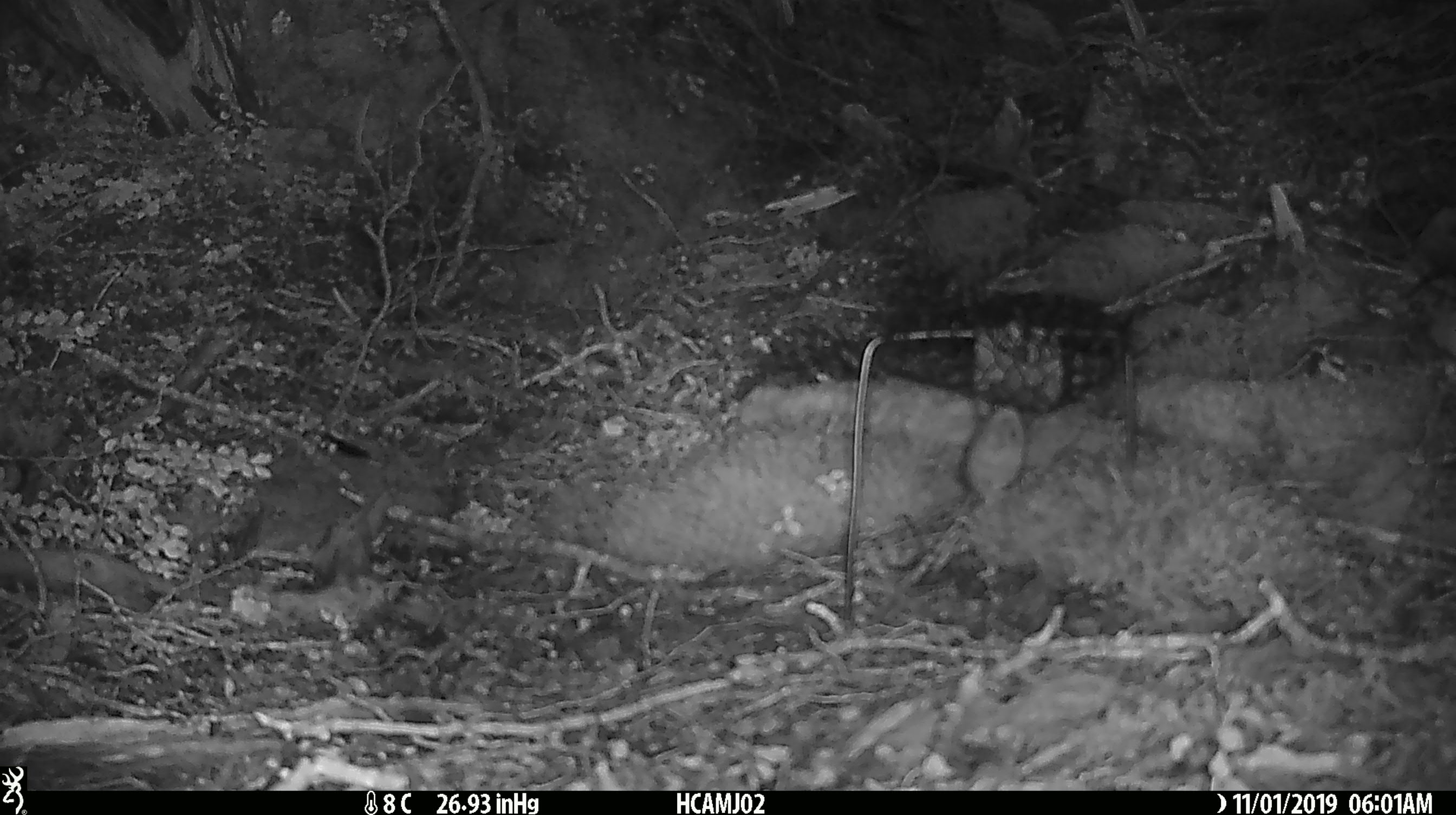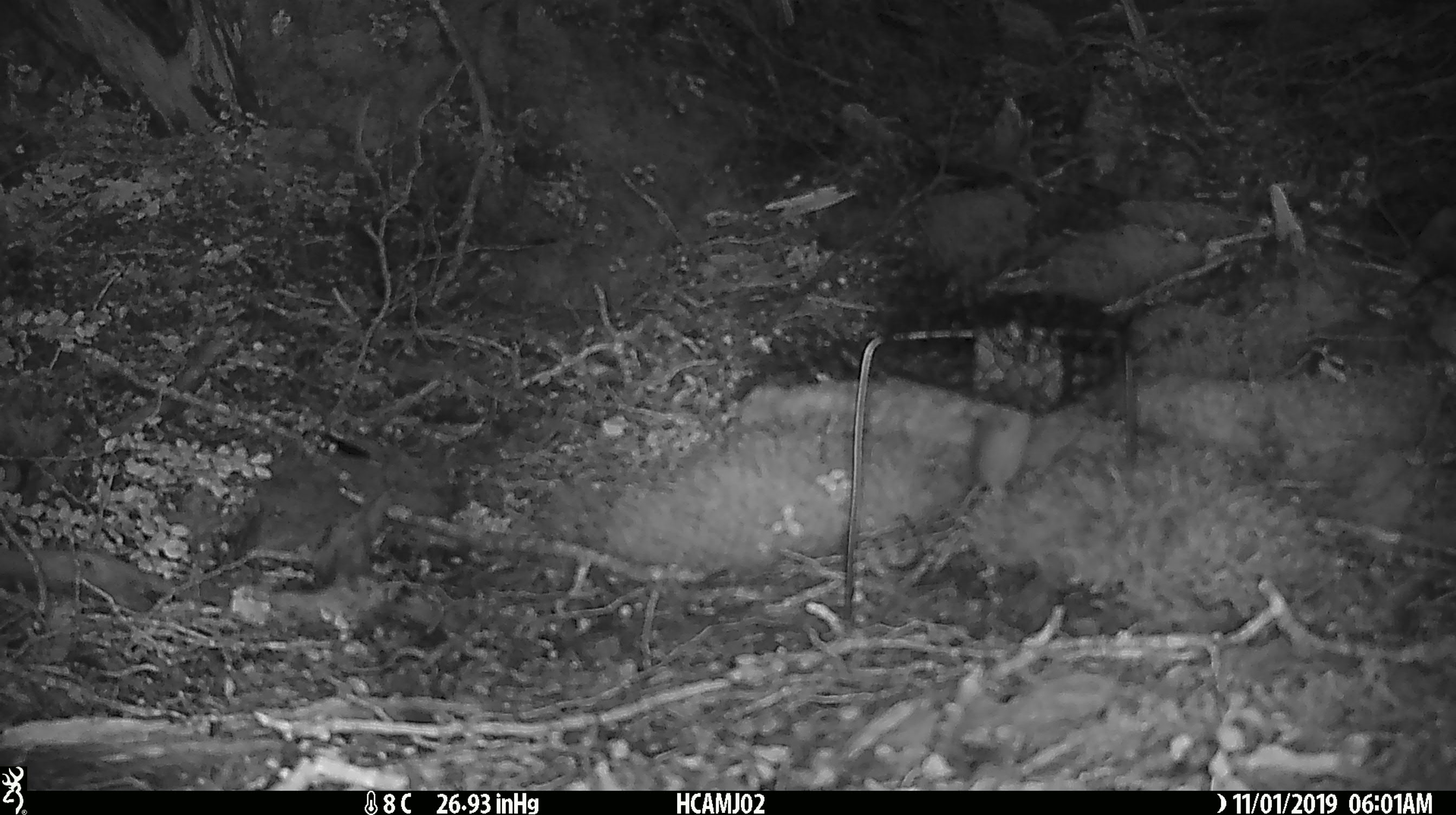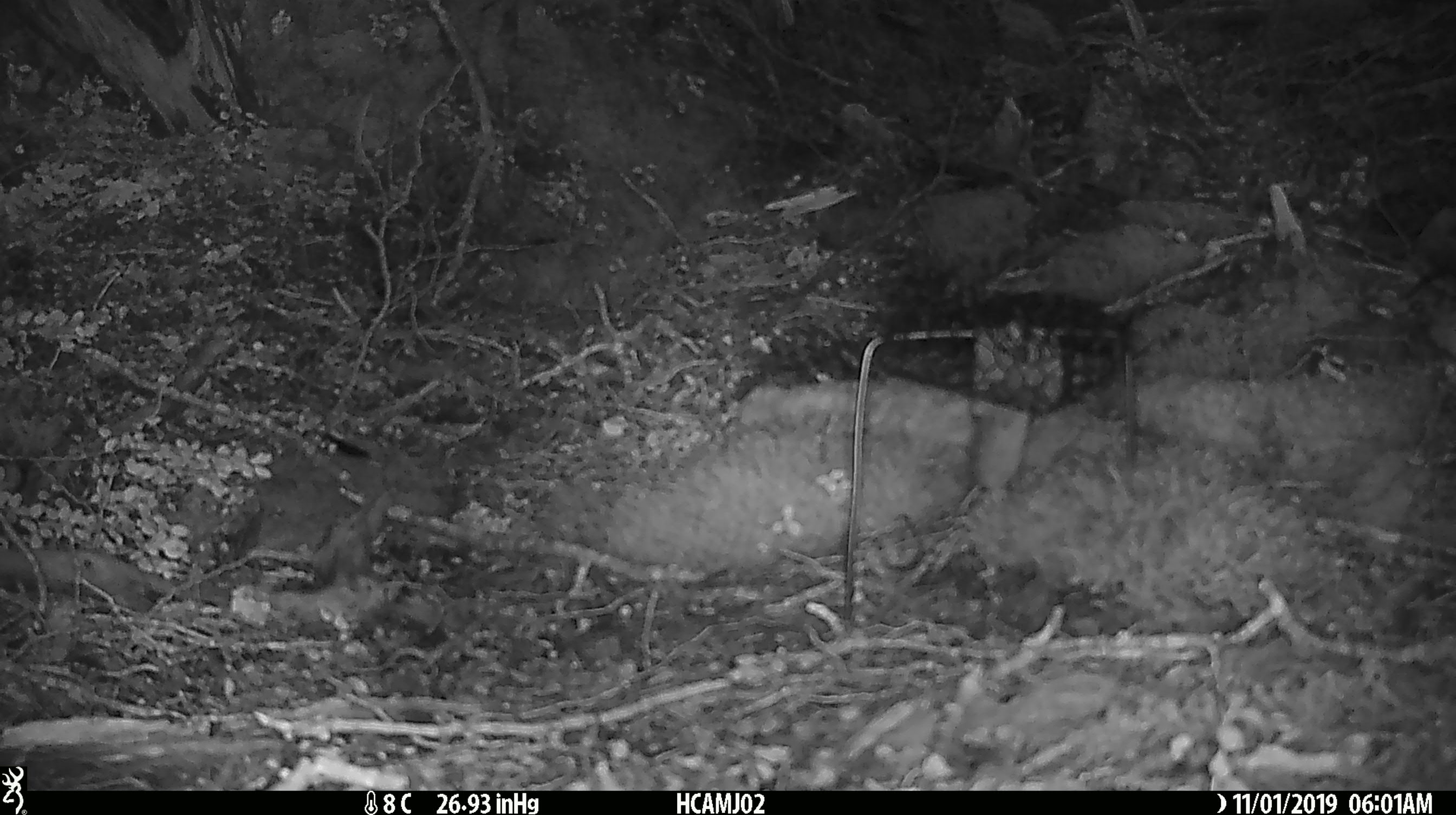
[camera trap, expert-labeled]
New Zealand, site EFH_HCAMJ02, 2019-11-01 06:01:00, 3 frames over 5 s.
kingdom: Animalia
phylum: Chordata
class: Mammalia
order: Rodentia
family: Muridae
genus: Mus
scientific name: Mus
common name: mouse